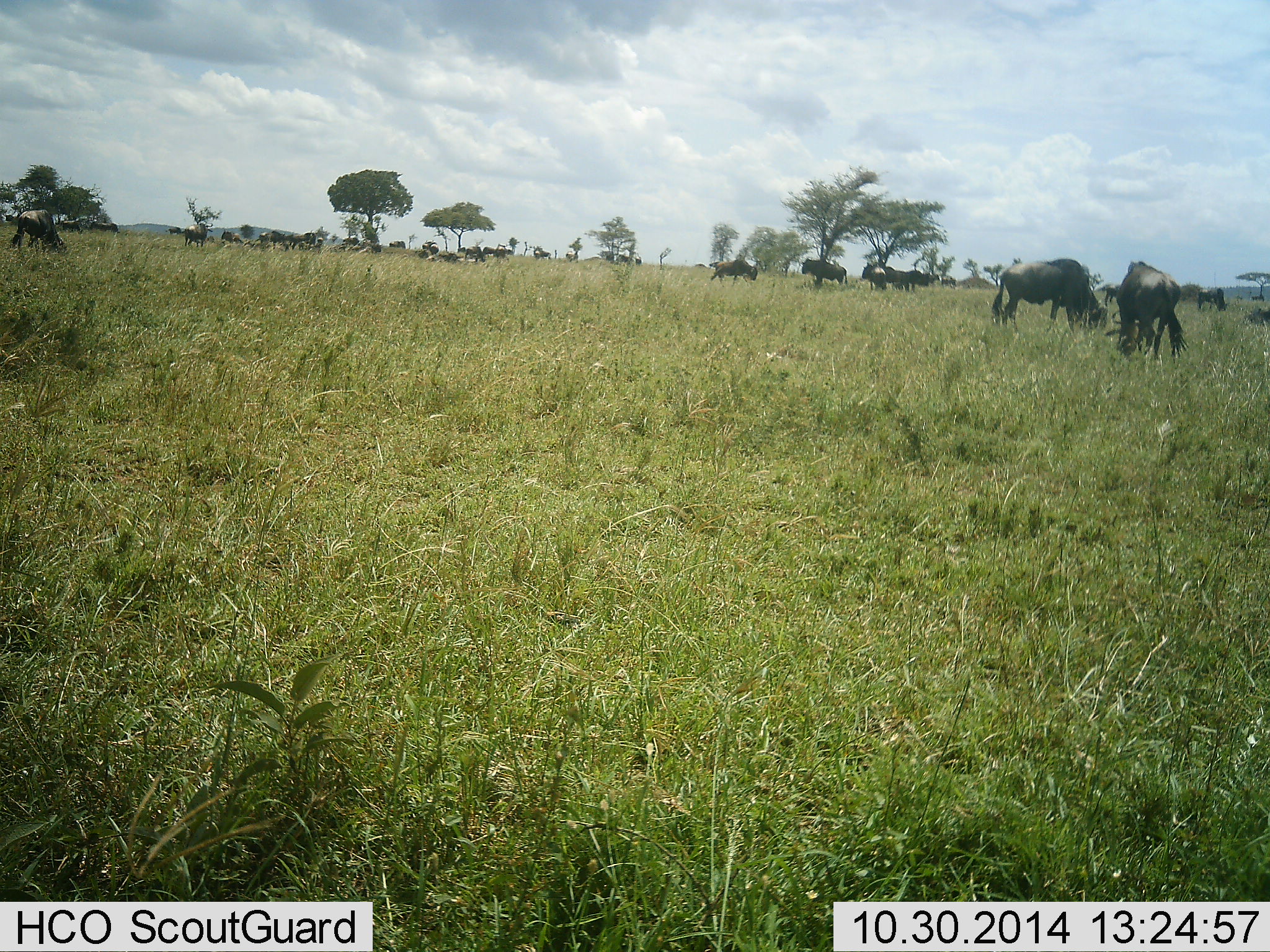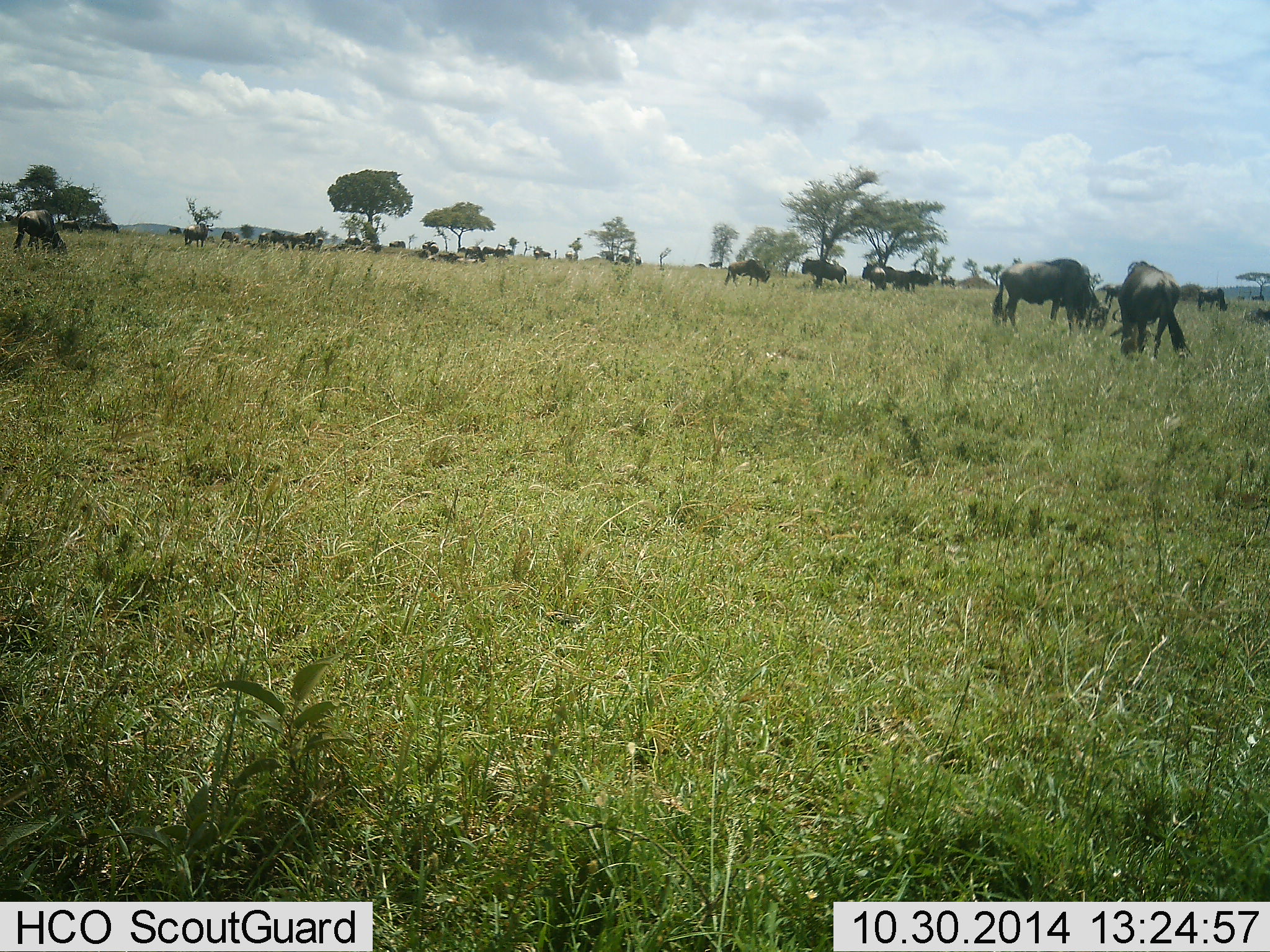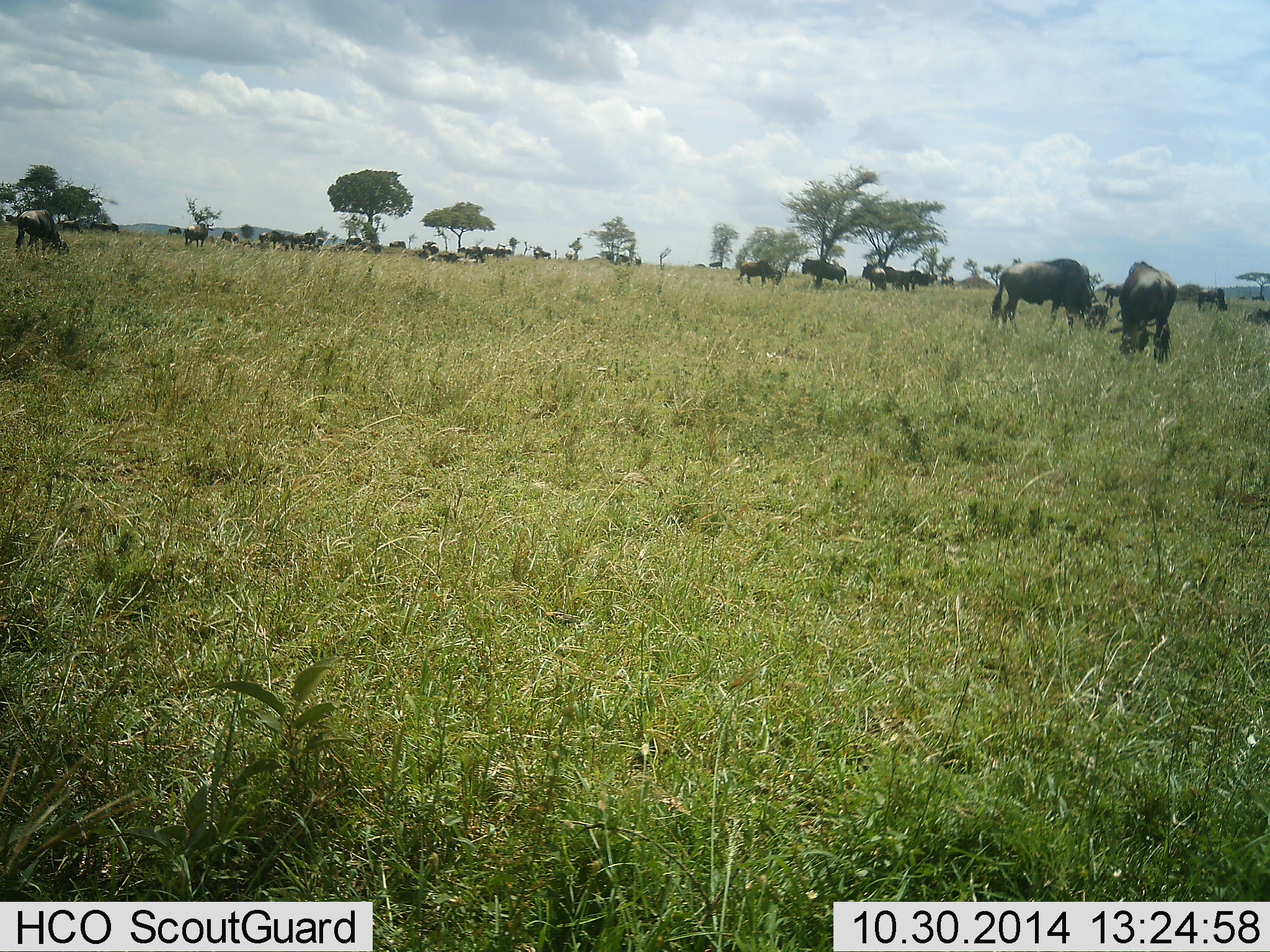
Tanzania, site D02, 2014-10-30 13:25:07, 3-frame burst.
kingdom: Animalia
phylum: Chordata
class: Mammalia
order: Artiodactyla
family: Bovidae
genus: Connochaetes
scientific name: Connochaetes taurinus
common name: blue wildebeest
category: wildebeest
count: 11-50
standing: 10%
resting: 0%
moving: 40%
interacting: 0%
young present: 0%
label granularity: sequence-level